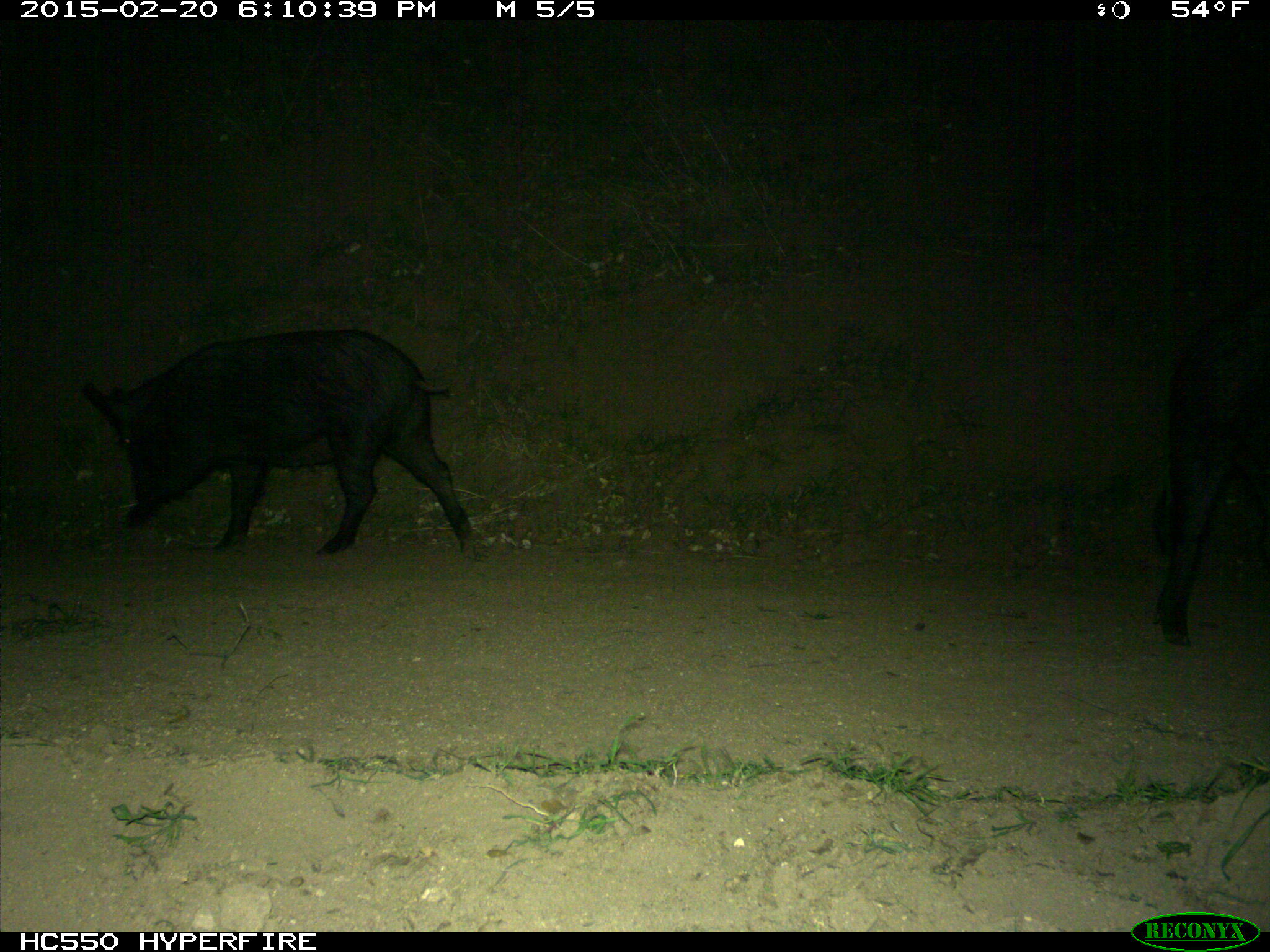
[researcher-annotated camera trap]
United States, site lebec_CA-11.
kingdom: Animalia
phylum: Chordata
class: Mammalia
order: Artiodactyla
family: Suidae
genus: Sus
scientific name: Sus scrofa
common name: wild boar